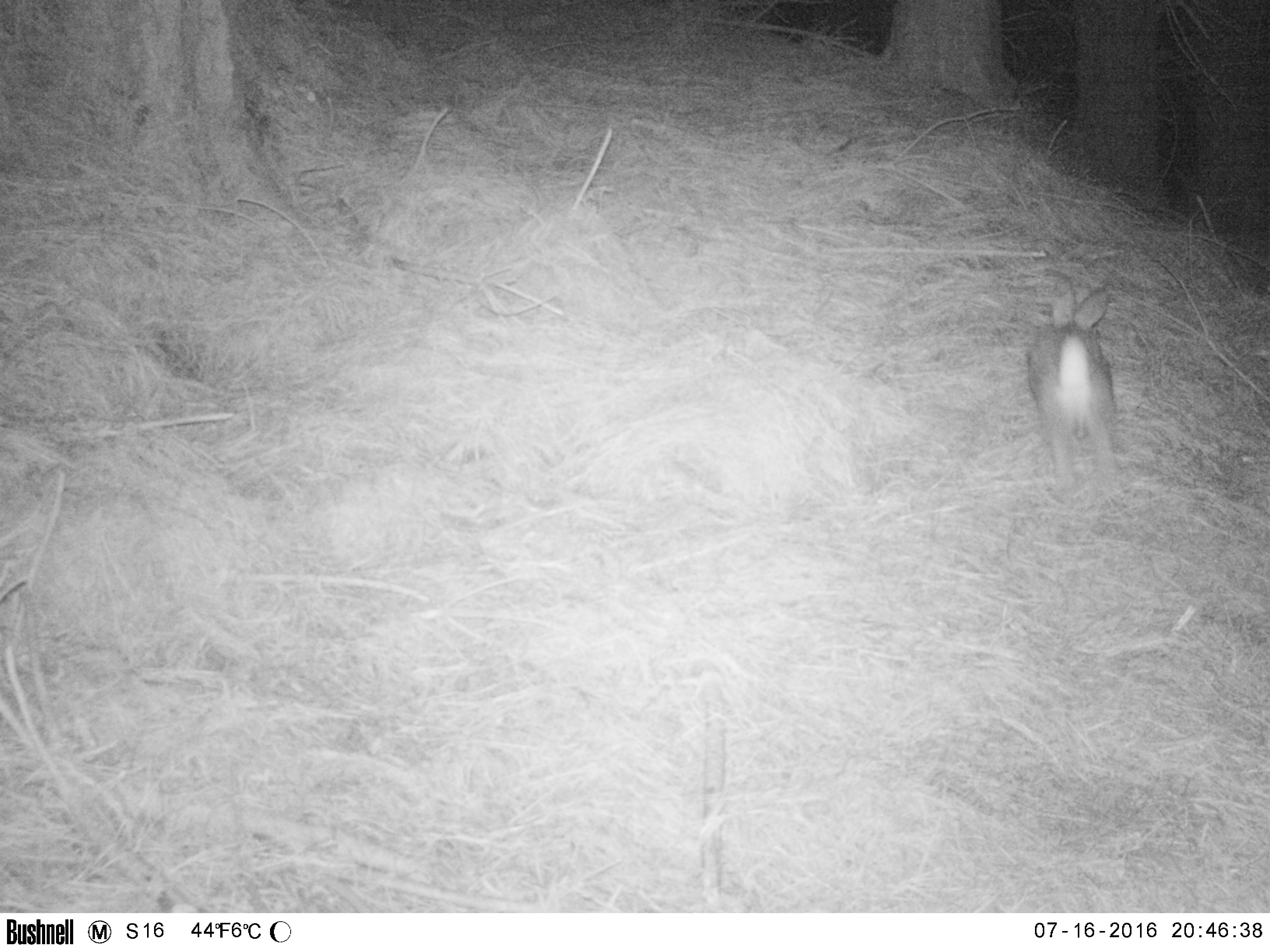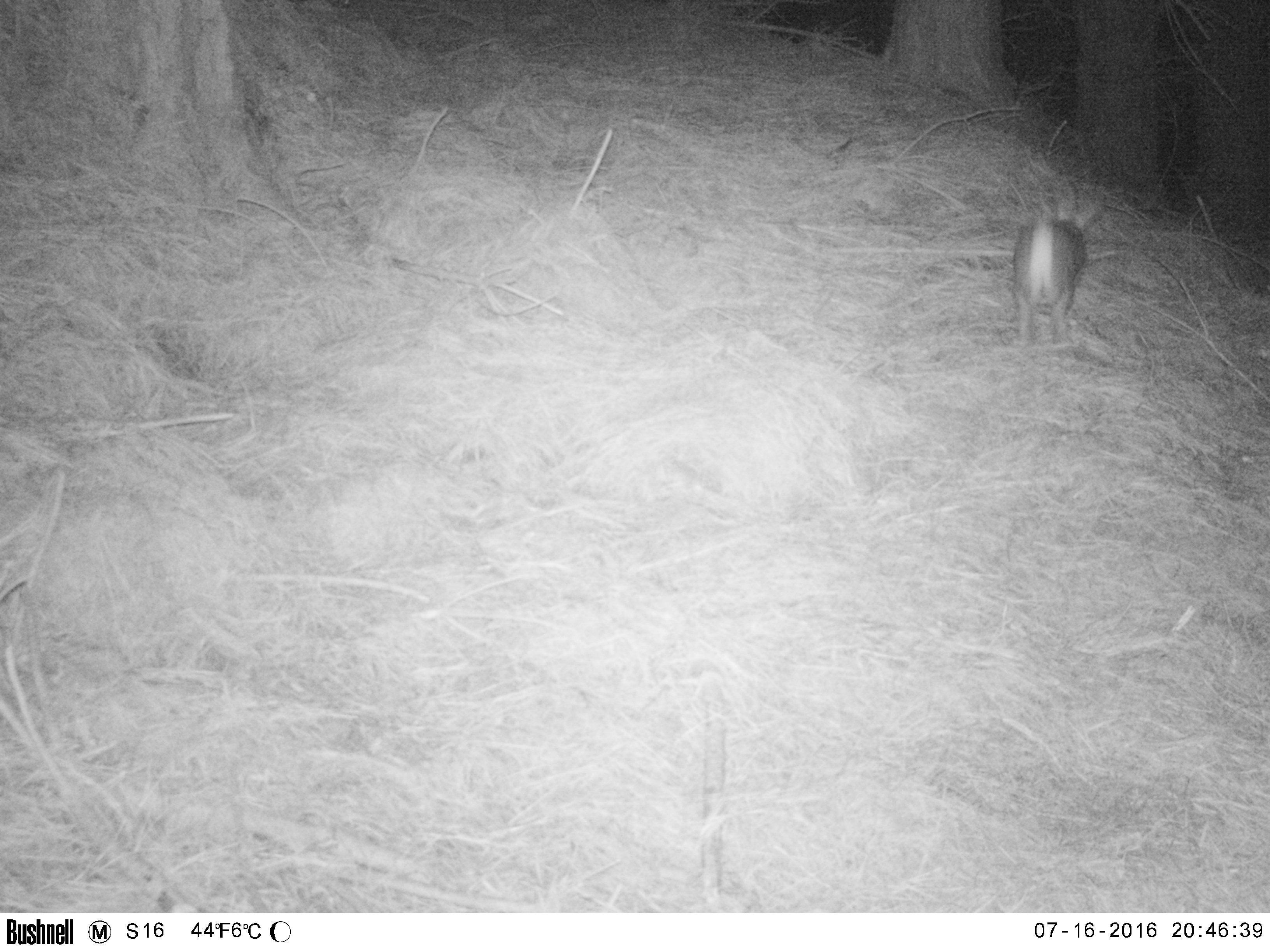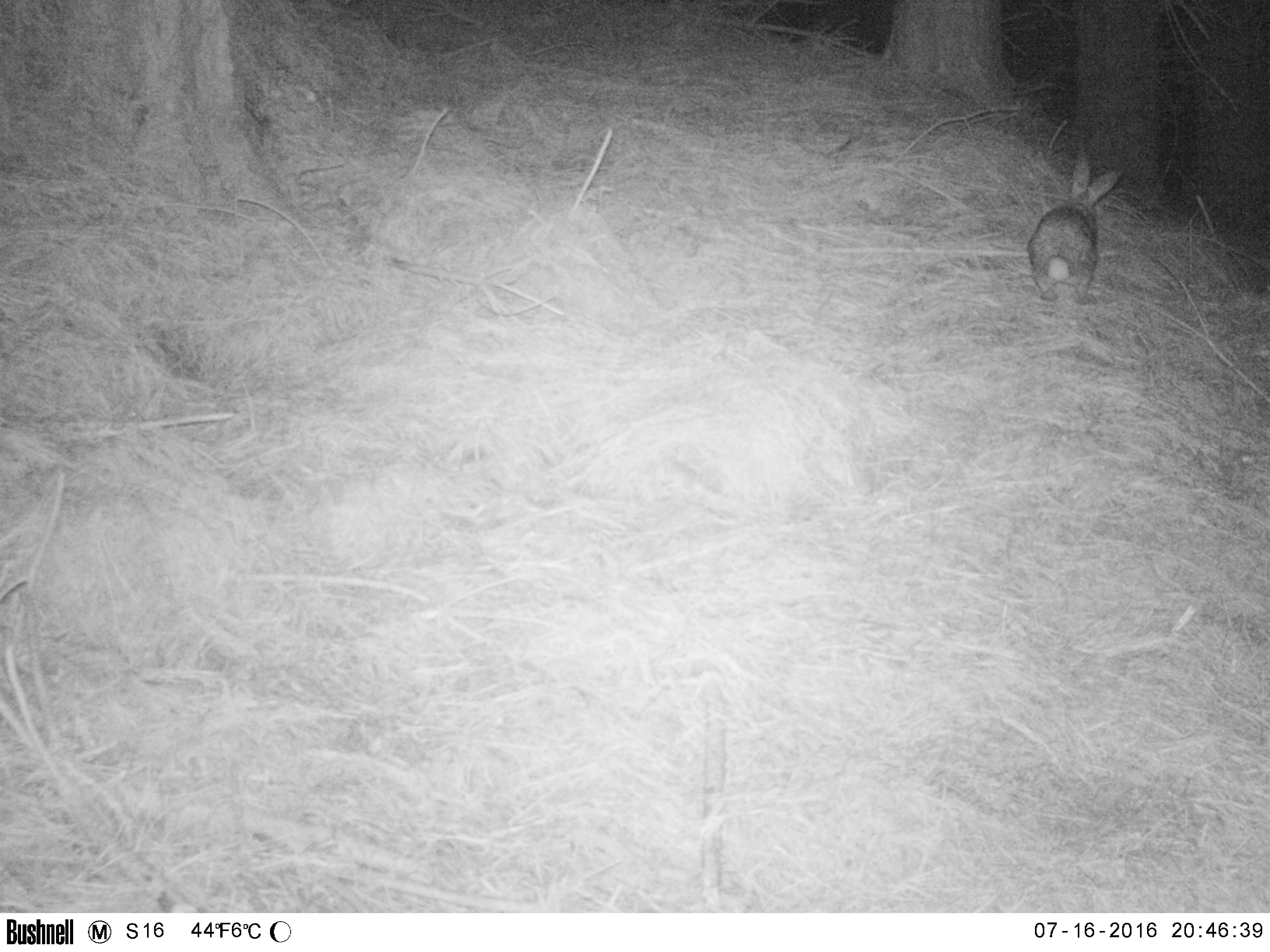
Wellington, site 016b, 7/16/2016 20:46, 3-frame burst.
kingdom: Animalia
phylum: Chordata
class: Mammalia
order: Lagomorpha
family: Leporidae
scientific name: Leporidae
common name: rabbit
Rabbit (Leporidae).